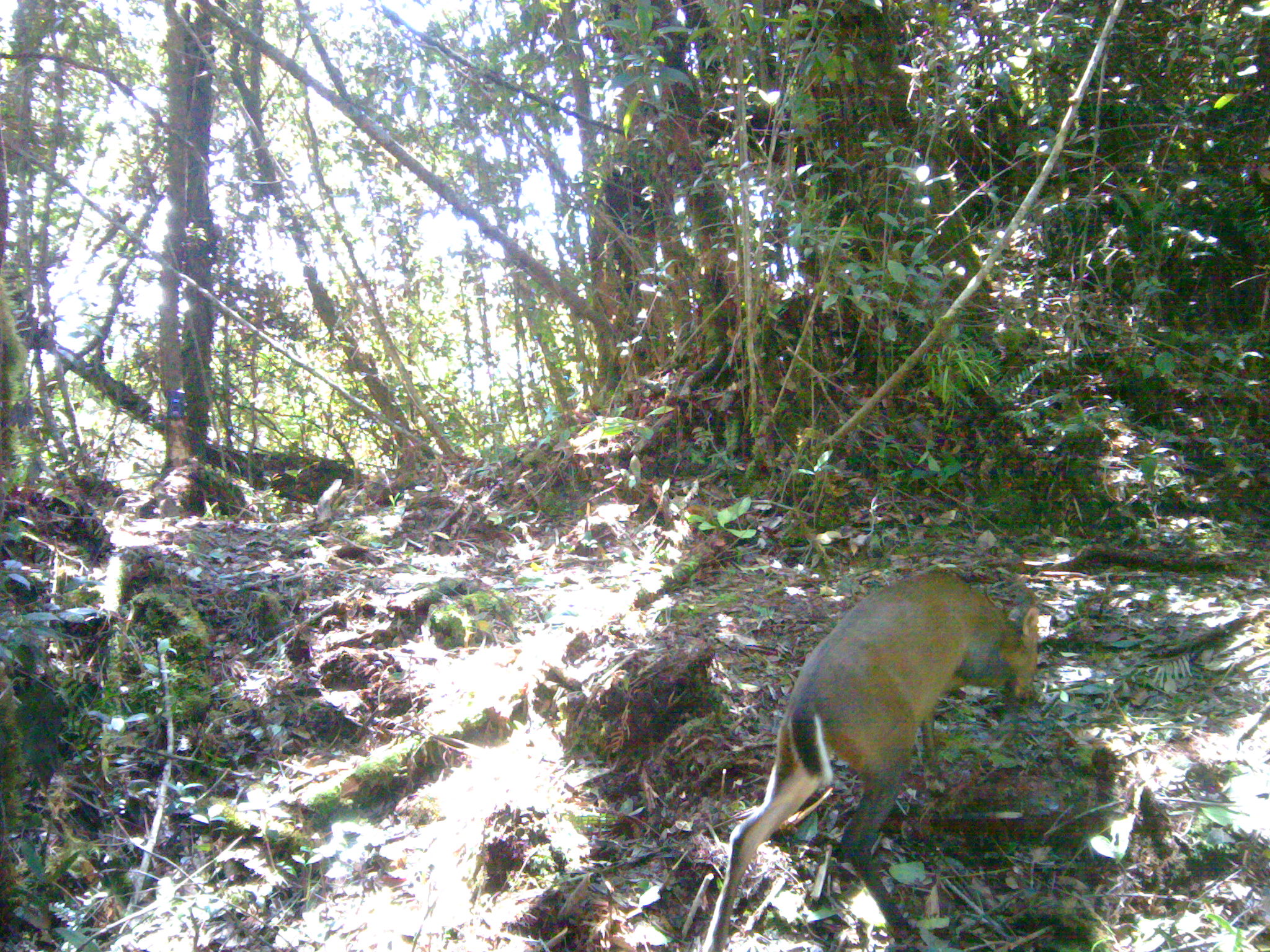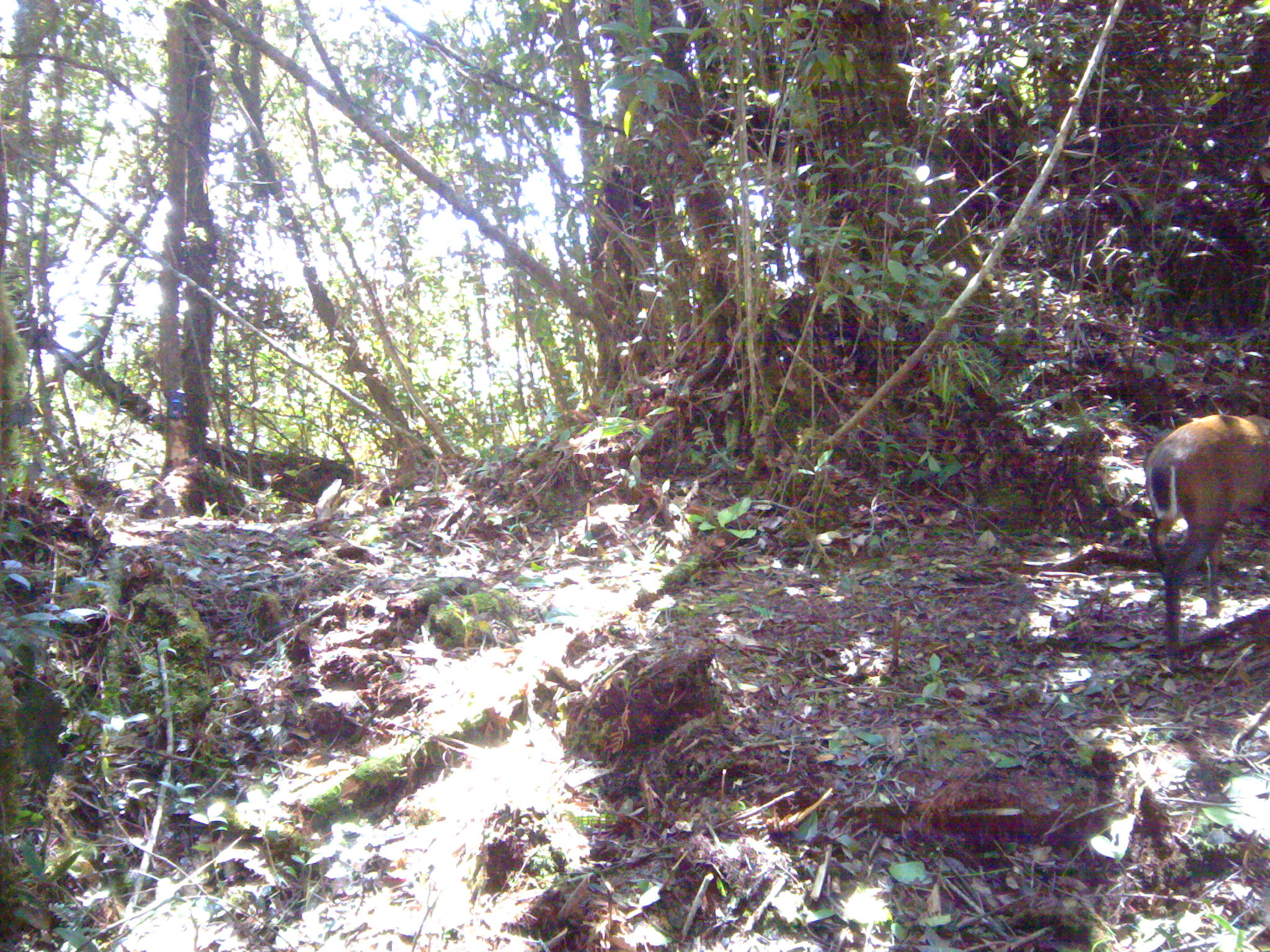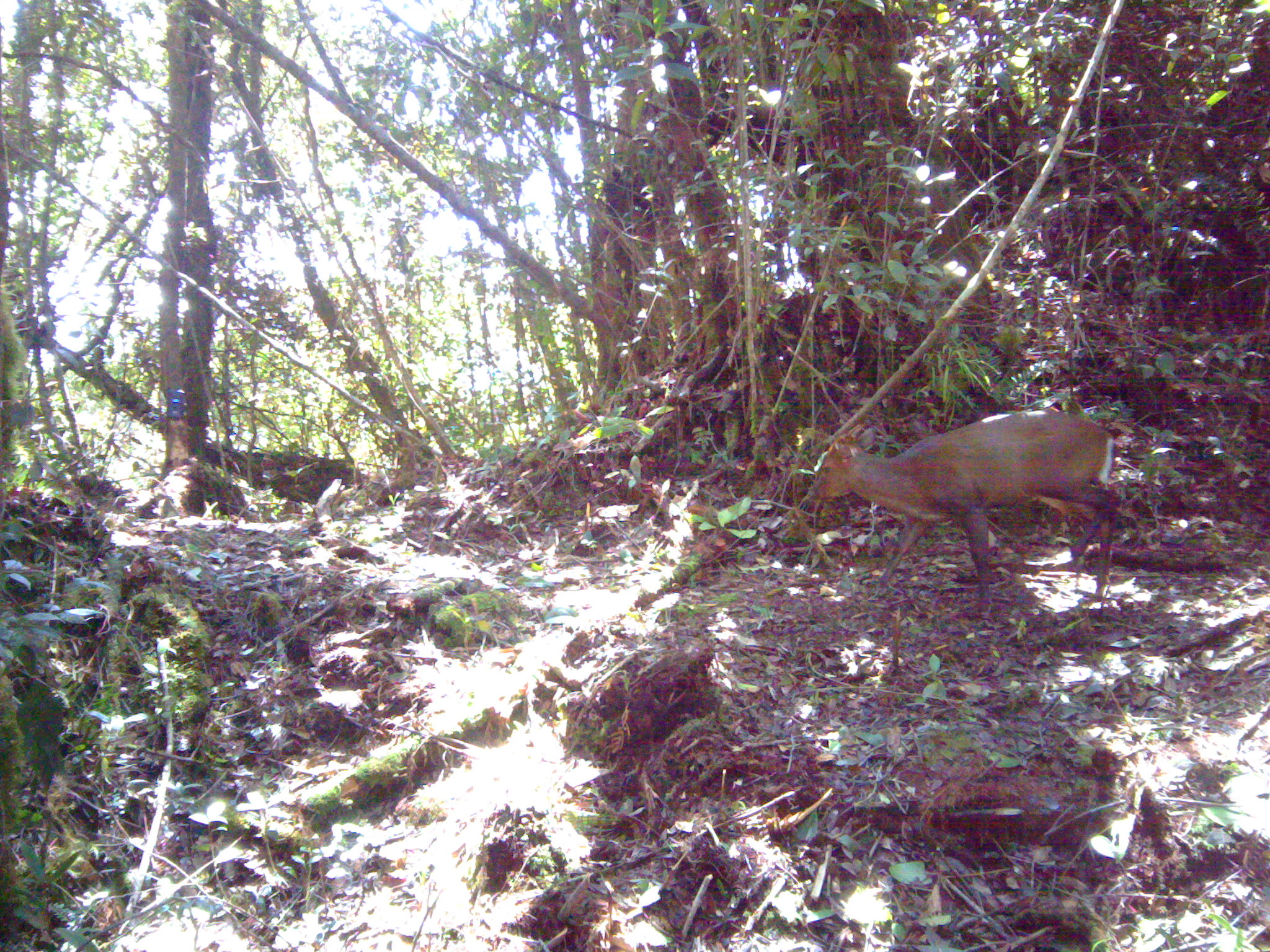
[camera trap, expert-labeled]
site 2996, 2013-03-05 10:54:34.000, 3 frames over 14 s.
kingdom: Animalia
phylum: Chordata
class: Mammalia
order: Artiodactyla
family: Cervidae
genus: Muntiacus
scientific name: Muntiacus muntjak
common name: southern red muntjac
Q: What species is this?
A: Muntiacus muntjak (southern red muntjac).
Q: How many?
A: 1.